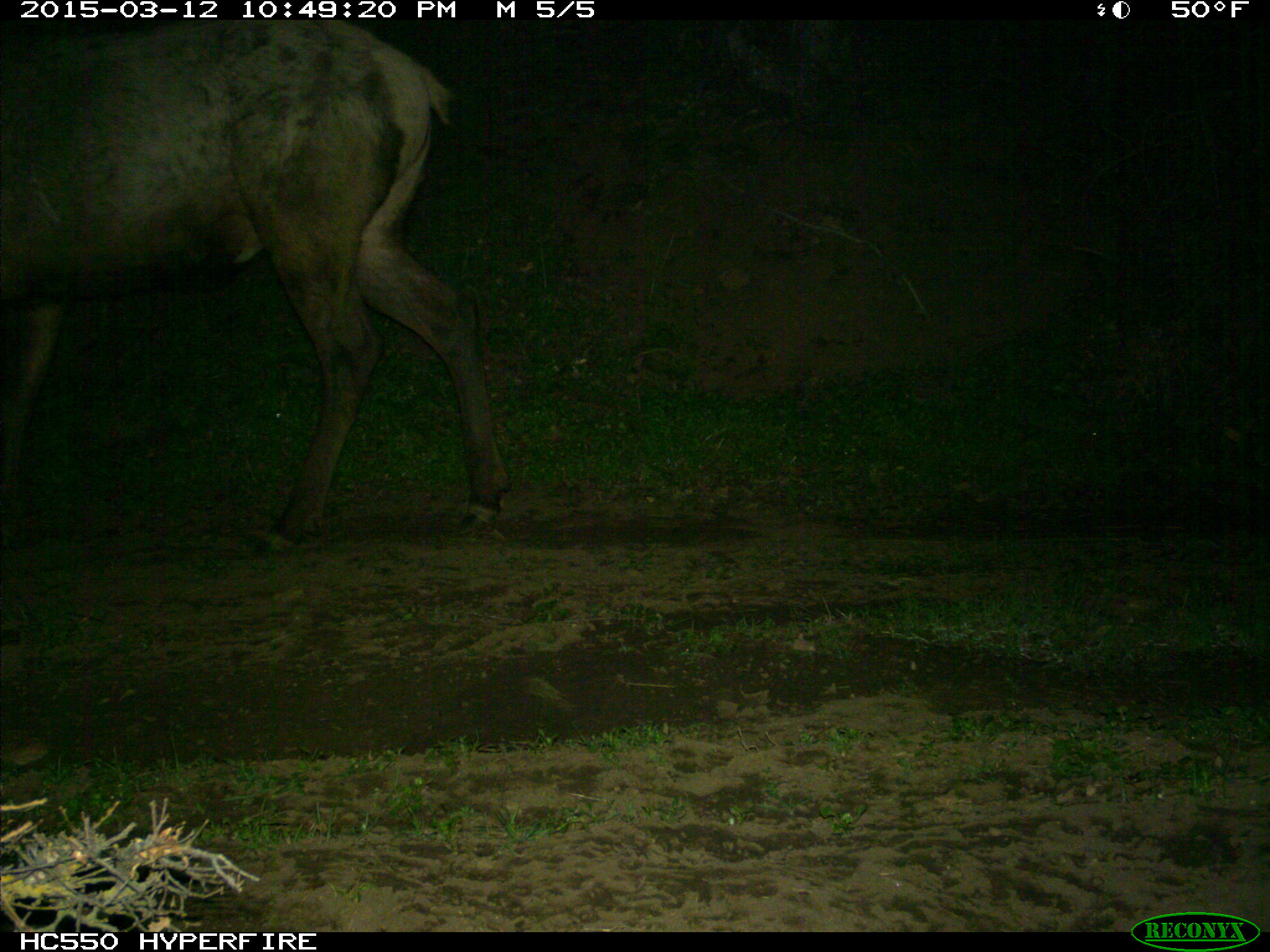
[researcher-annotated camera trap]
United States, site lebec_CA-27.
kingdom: Animalia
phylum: Chordata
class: Mammalia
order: Artiodactyla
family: Cervidae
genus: Cervus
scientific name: Cervus canadensis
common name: elk